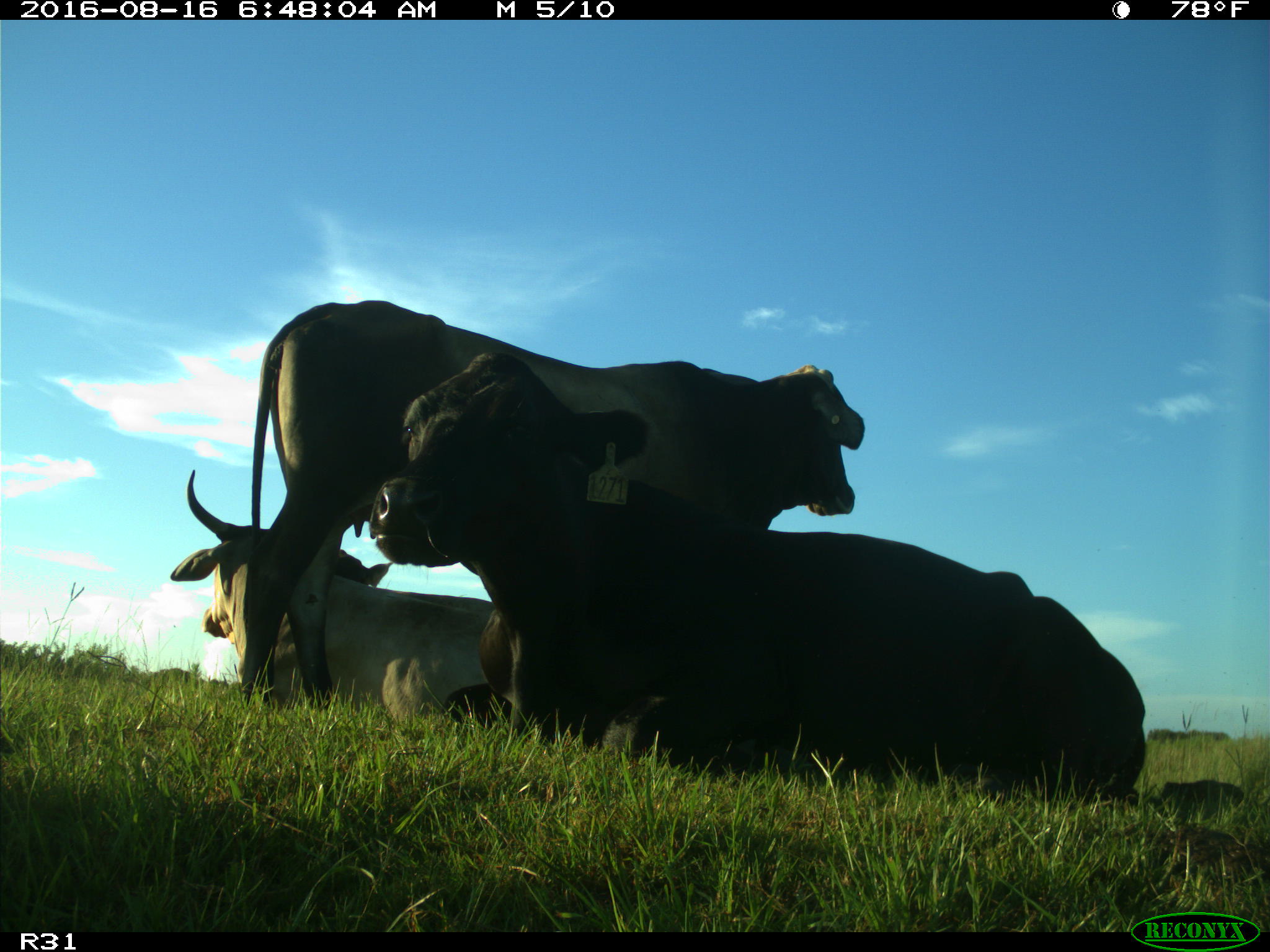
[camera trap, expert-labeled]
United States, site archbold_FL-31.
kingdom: Animalia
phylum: Chordata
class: Mammalia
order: Artiodactyla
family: Bovidae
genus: Bos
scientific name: Bos taurus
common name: domestic cow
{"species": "Bos taurus (domestic cow)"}